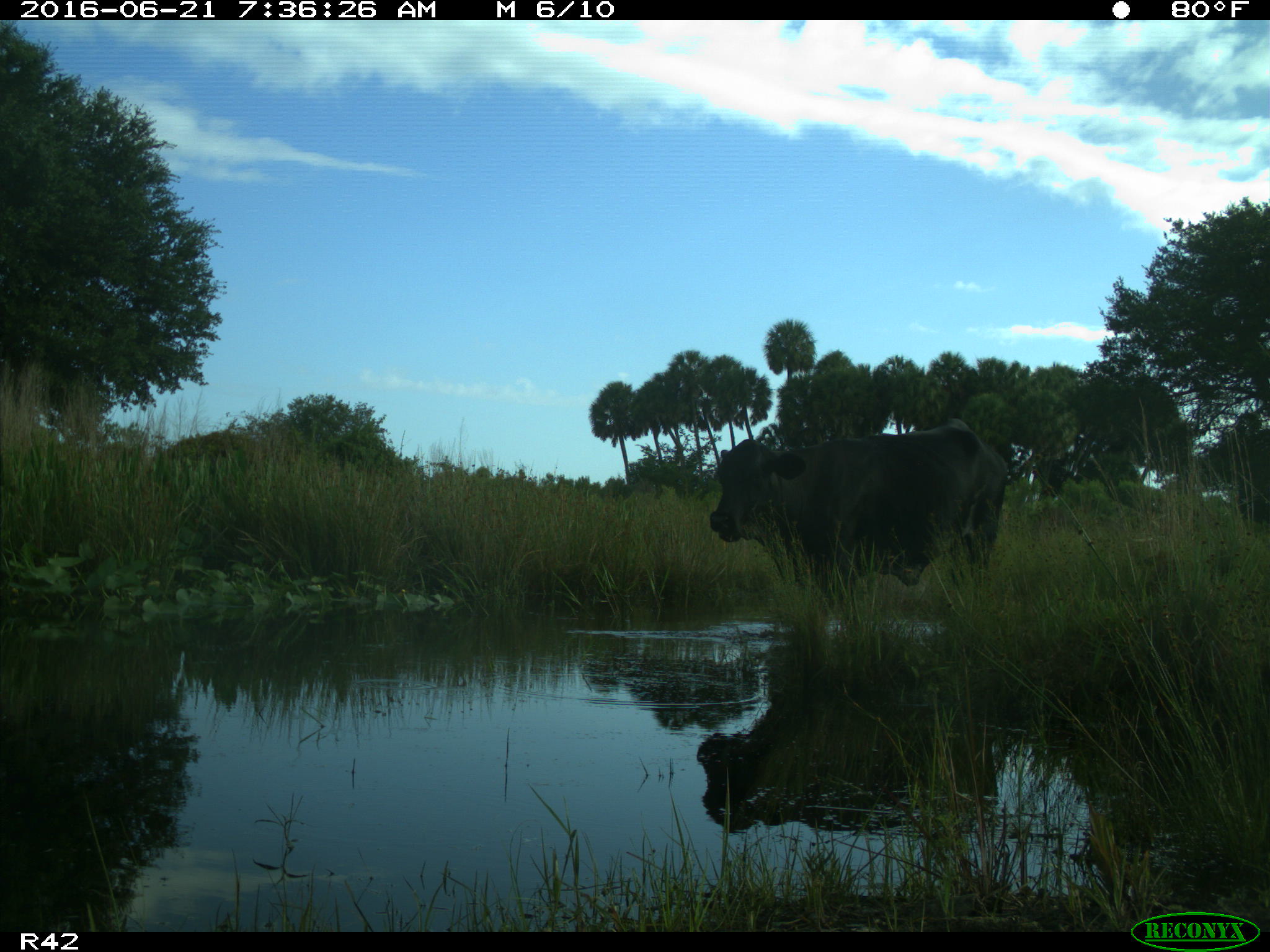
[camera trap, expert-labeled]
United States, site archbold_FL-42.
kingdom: Animalia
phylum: Chordata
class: Mammalia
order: Artiodactyla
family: Bovidae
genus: Bos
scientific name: Bos taurus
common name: domestic cow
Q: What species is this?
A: Bos taurus (domestic cow).